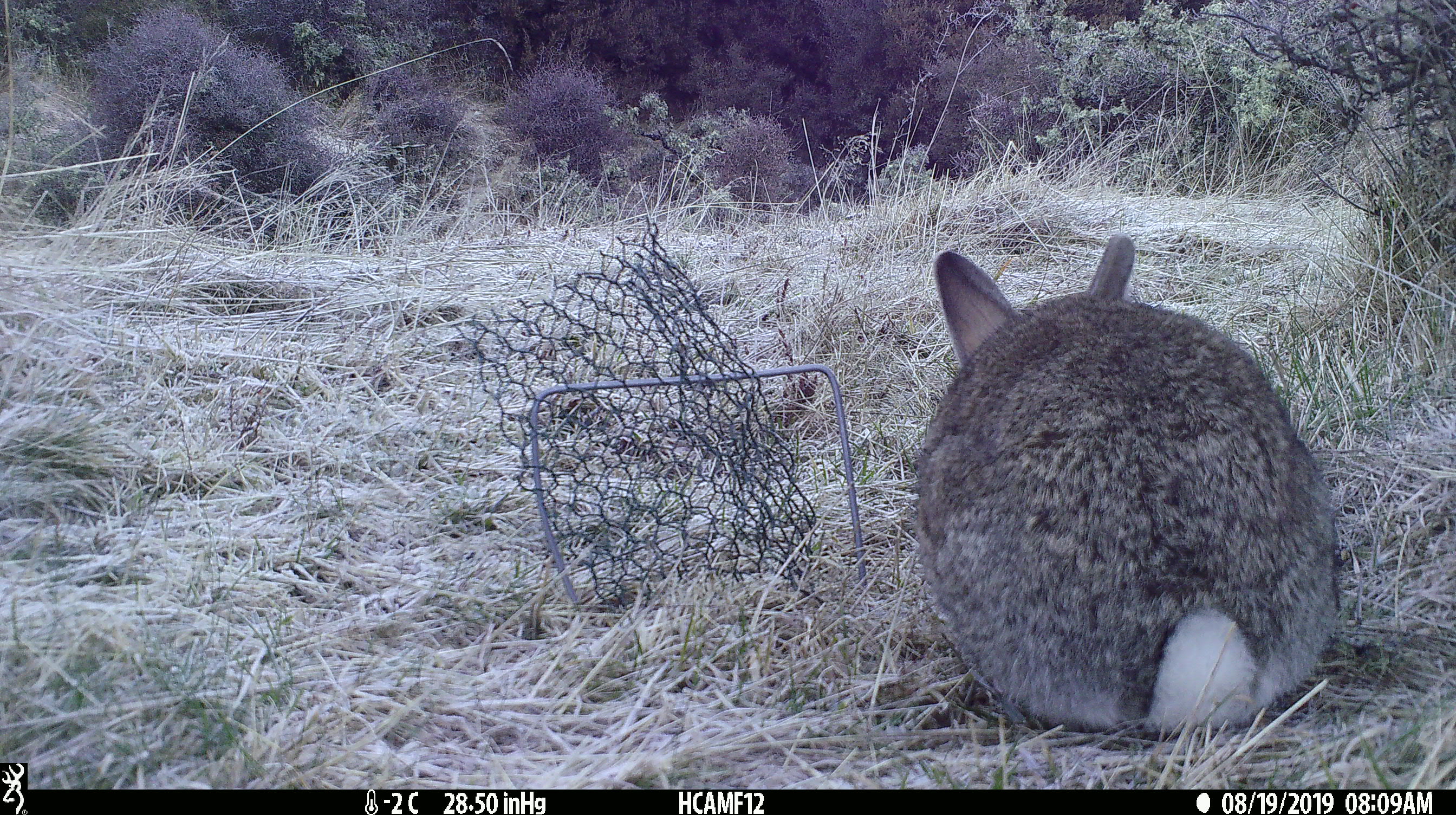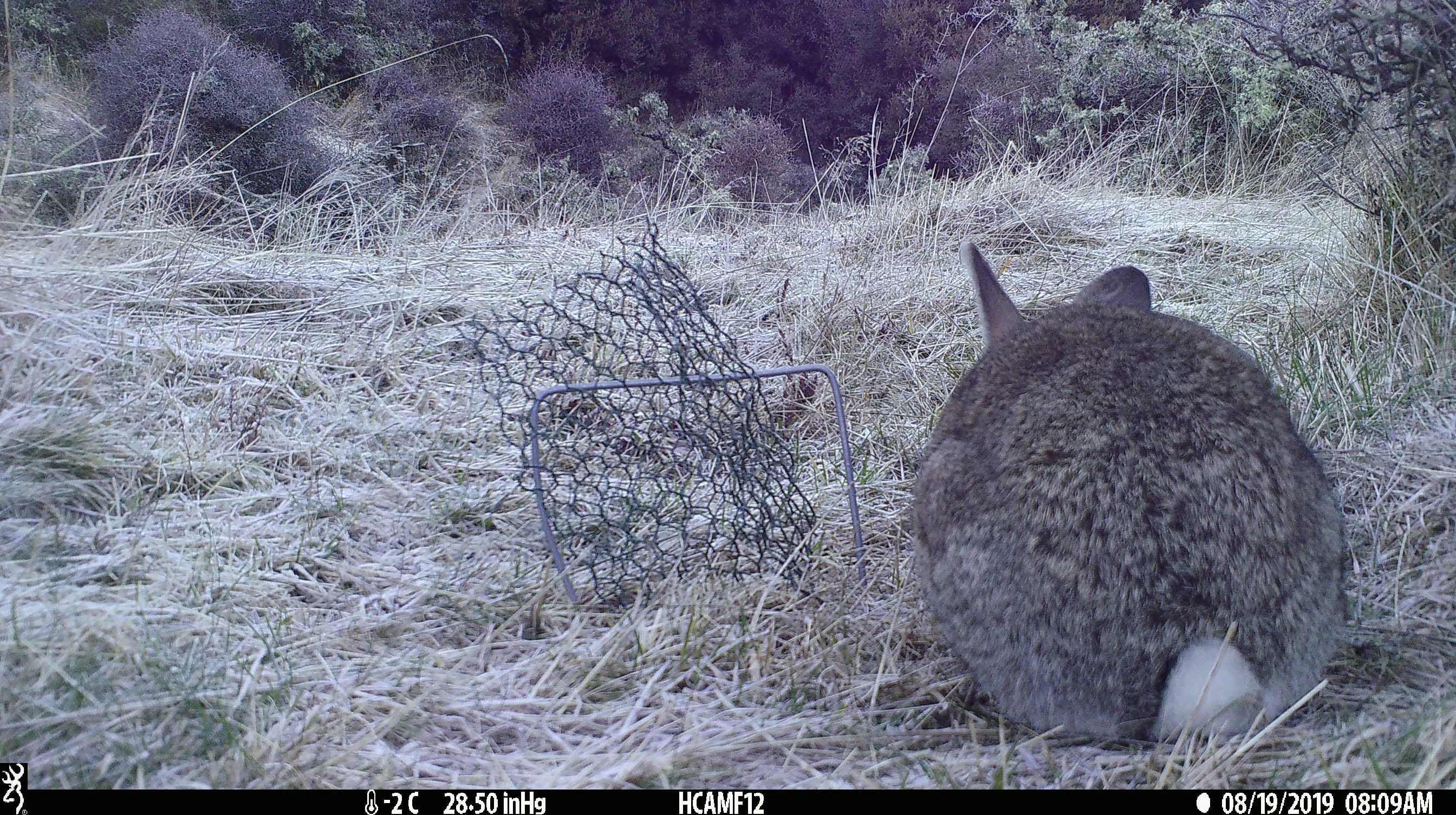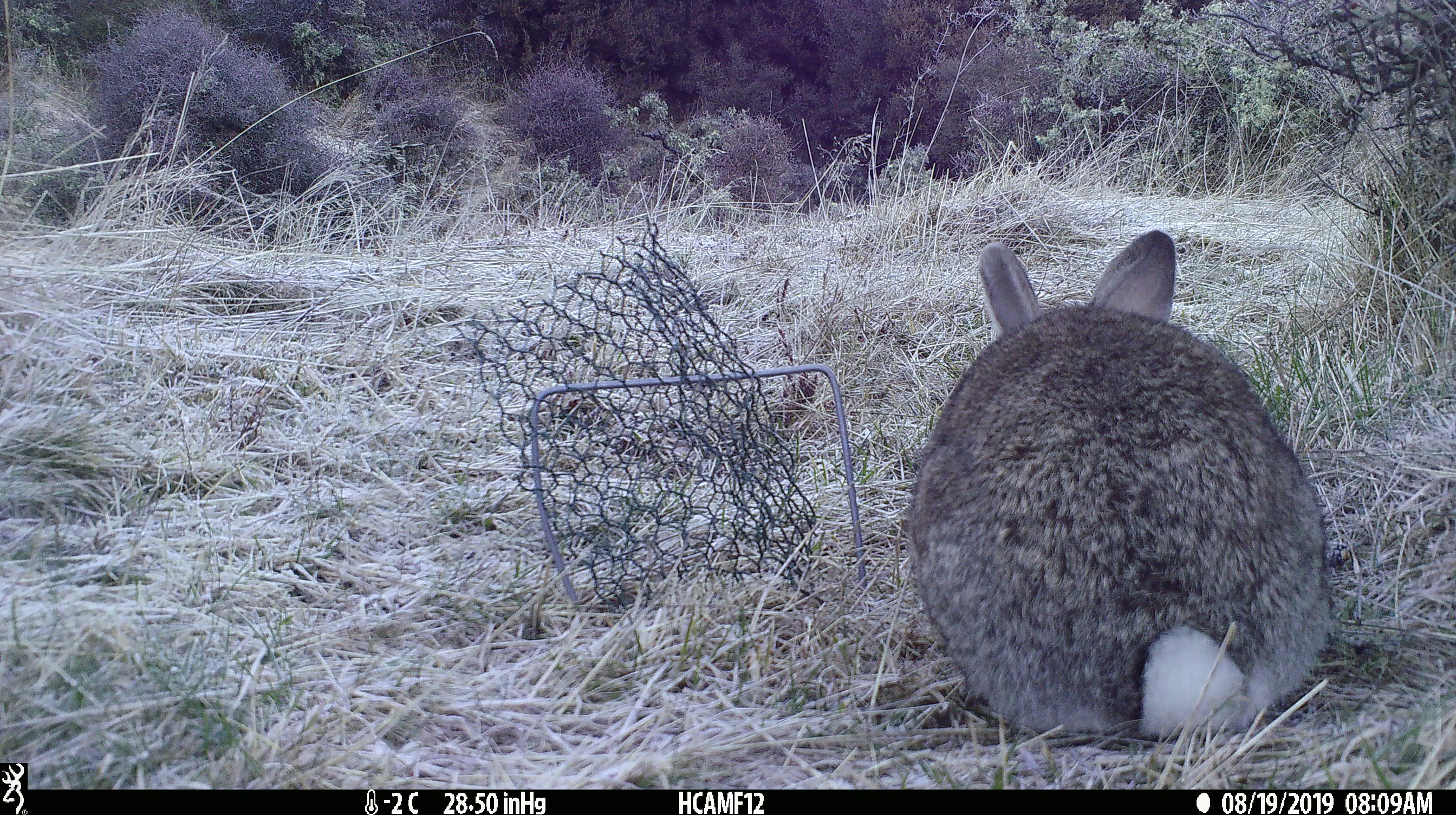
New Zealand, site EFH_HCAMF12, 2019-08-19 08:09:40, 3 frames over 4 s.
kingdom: Animalia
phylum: Chordata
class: Mammalia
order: Lagomorpha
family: Leporidae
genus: Oryctolagus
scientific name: Oryctolagus cuniculus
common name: european rabbit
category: rabbit